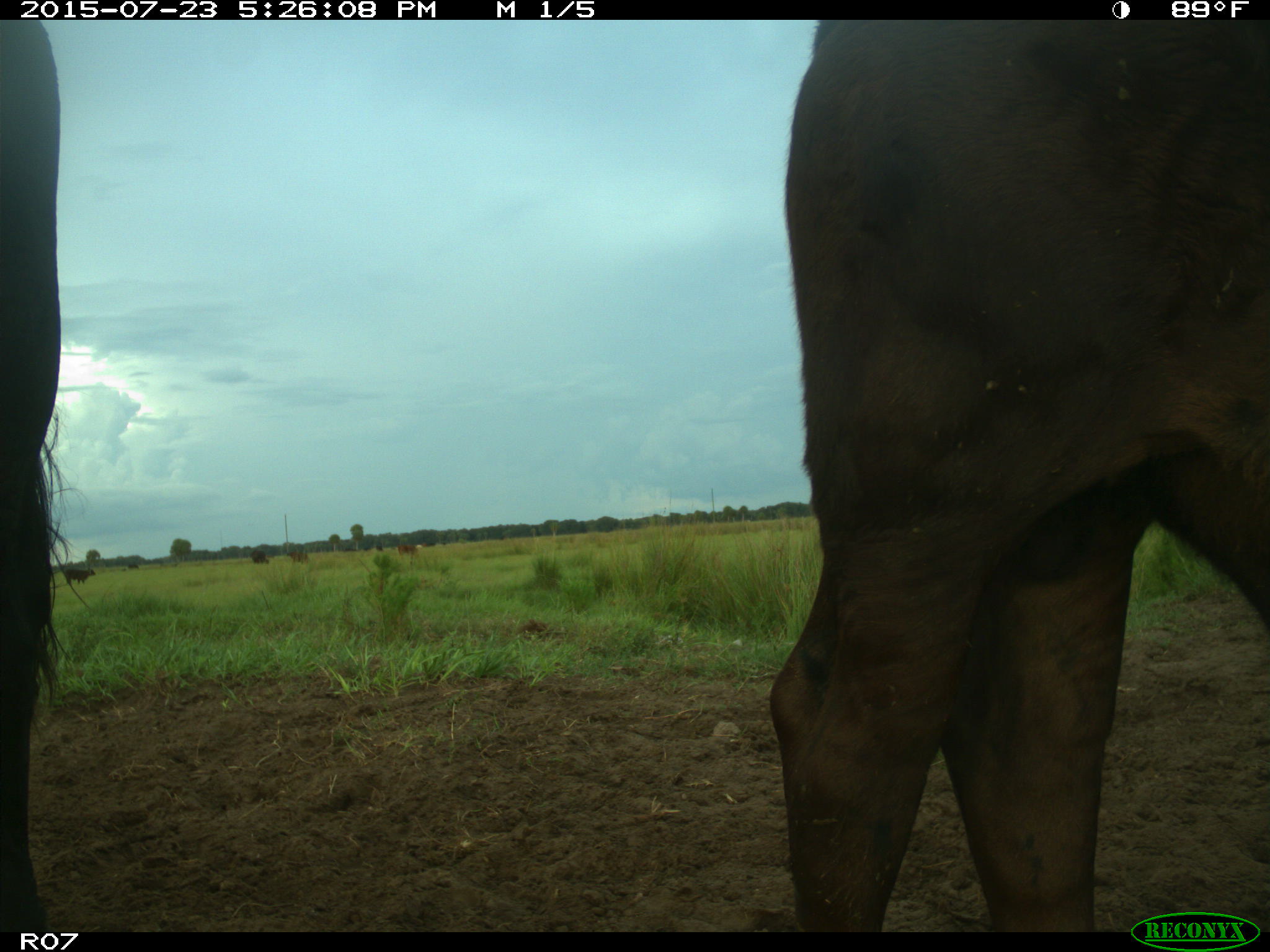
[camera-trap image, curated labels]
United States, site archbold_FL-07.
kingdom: Animalia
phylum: Chordata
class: Mammalia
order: Artiodactyla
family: Bovidae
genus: Bos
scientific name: Bos taurus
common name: domestic cow